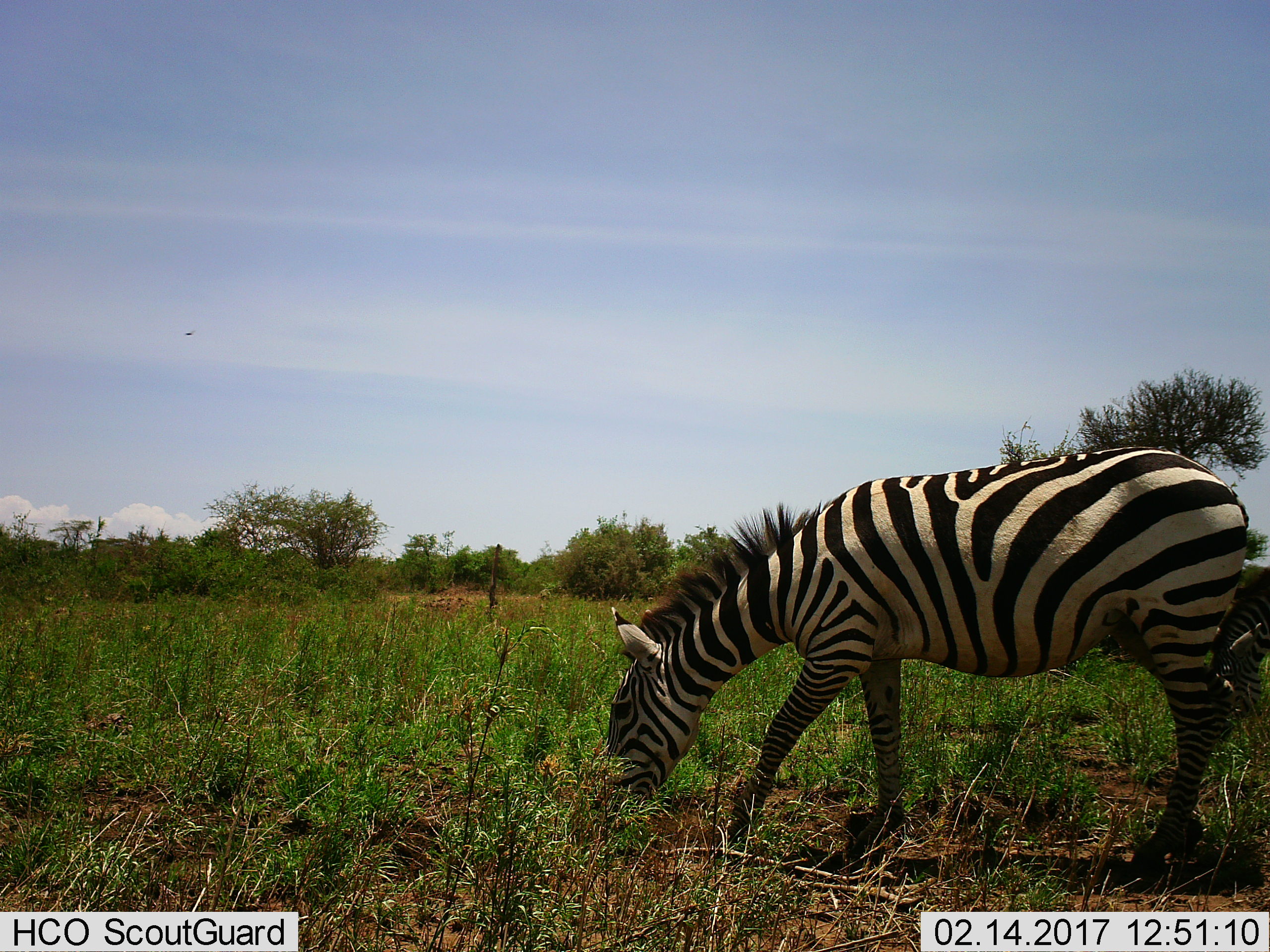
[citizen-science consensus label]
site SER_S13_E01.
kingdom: Animalia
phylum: Chordata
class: Mammalia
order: Perissodactyla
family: Equidae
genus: Equus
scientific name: Equus quagga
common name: plains zebra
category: zebraplains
Zebraplains (plains zebra) (Equus quagga), count 1. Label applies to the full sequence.